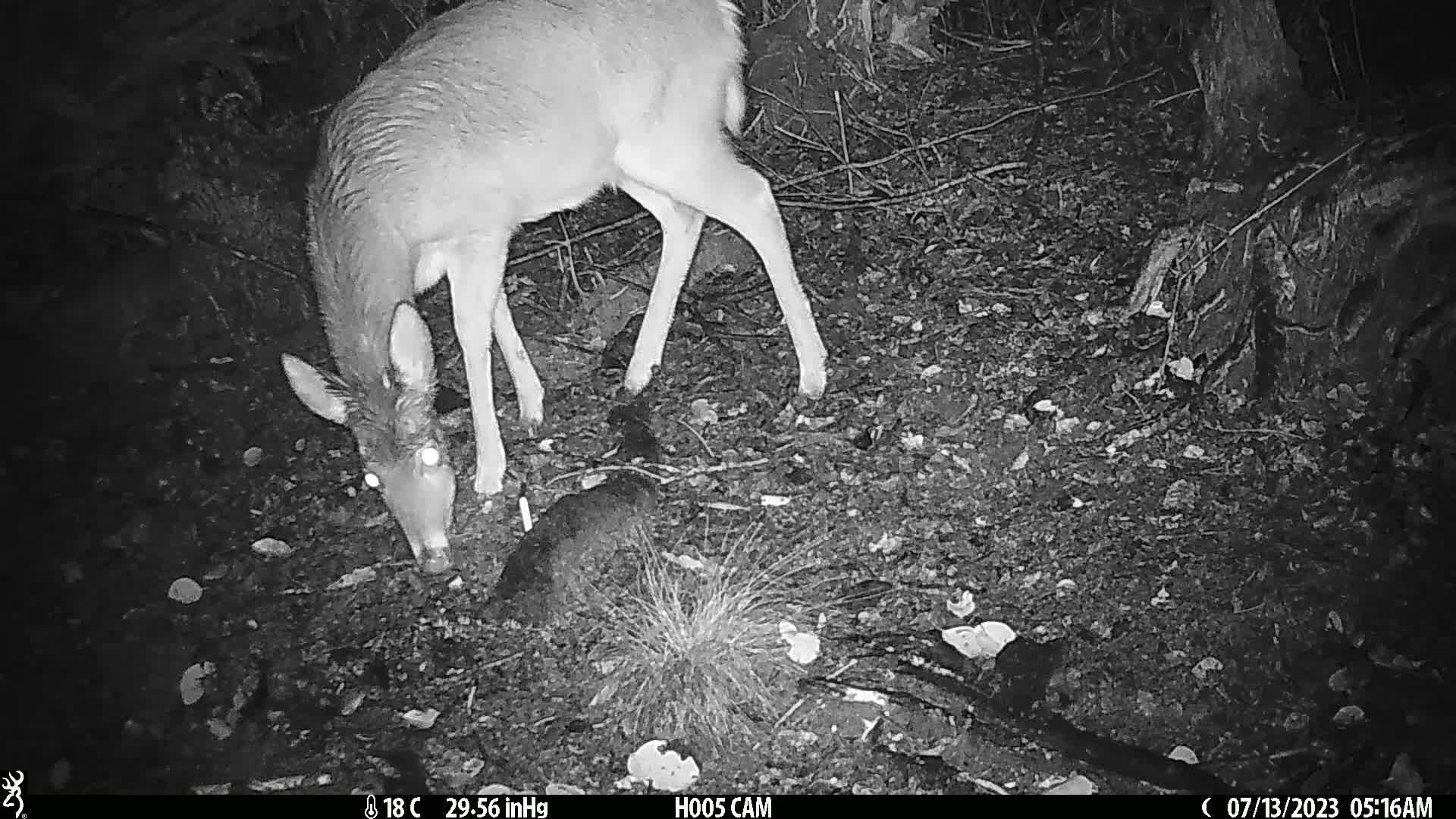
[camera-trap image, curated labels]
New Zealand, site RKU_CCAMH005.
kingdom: Animalia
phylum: Chordata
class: Mammalia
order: Artiodactyla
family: Cervidae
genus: Odocoileus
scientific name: Odocoileus virginianus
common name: white-tailed deer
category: white tailed deer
White tailed deer (white-tailed deer) (Odocoileus virginianus).